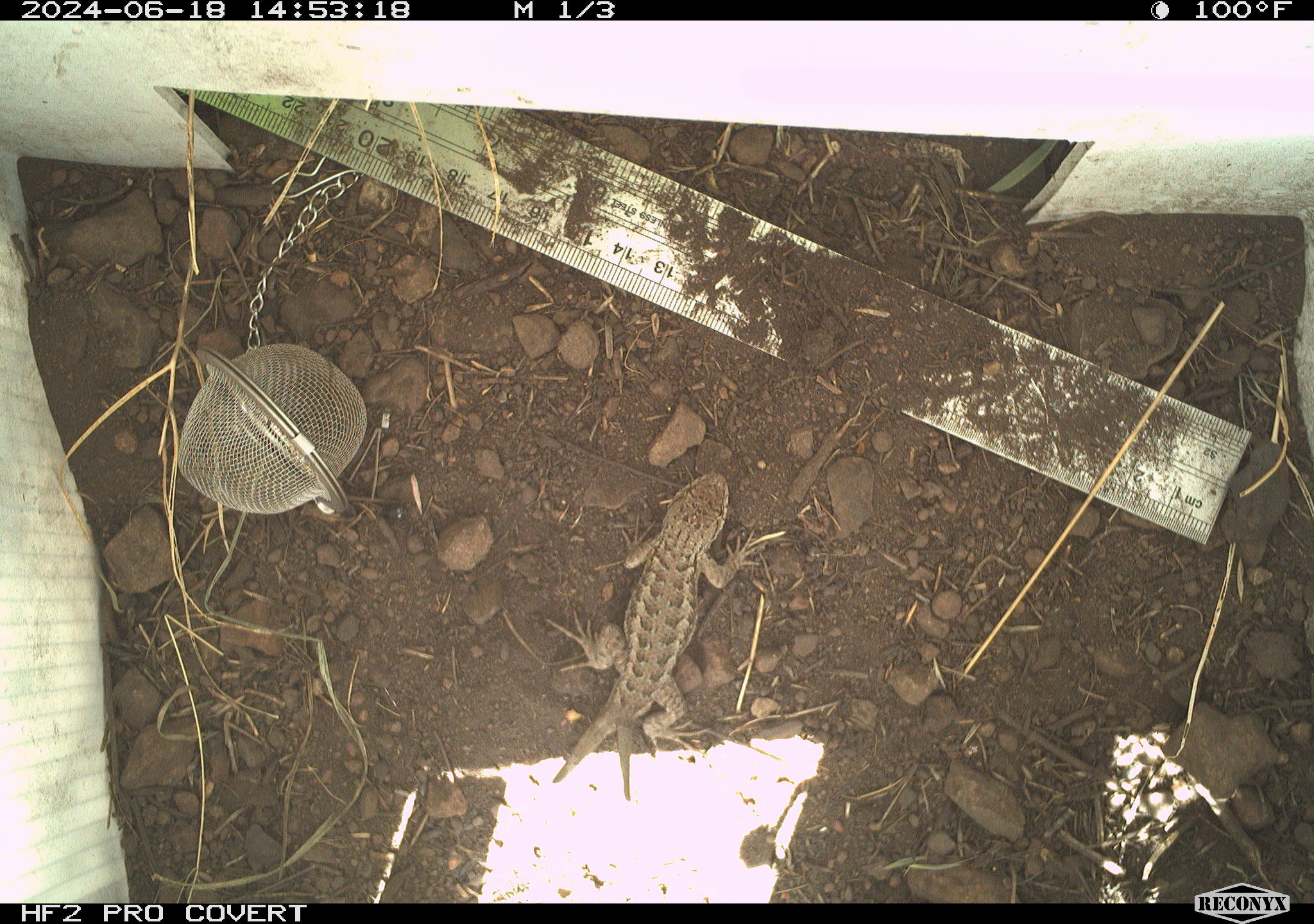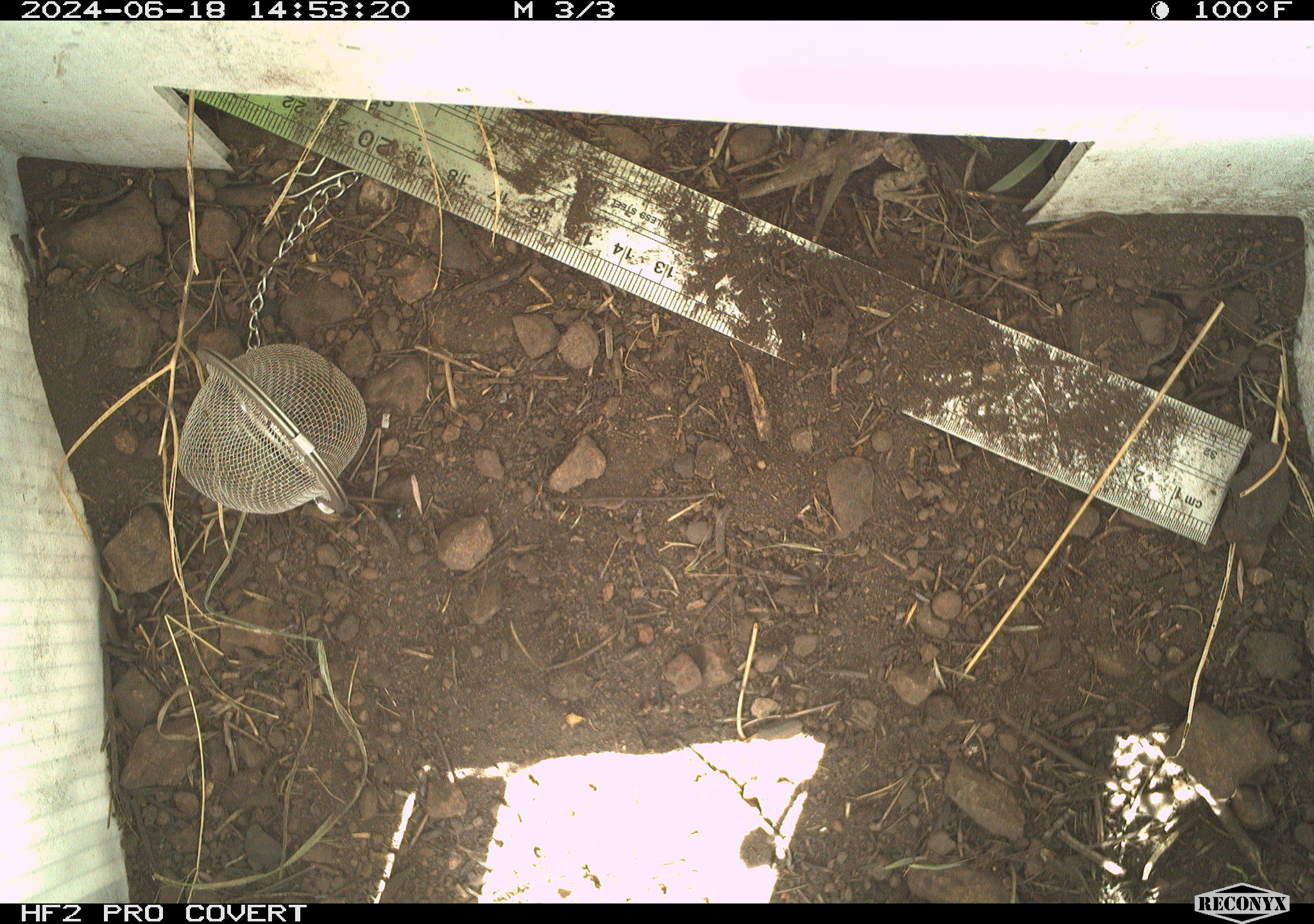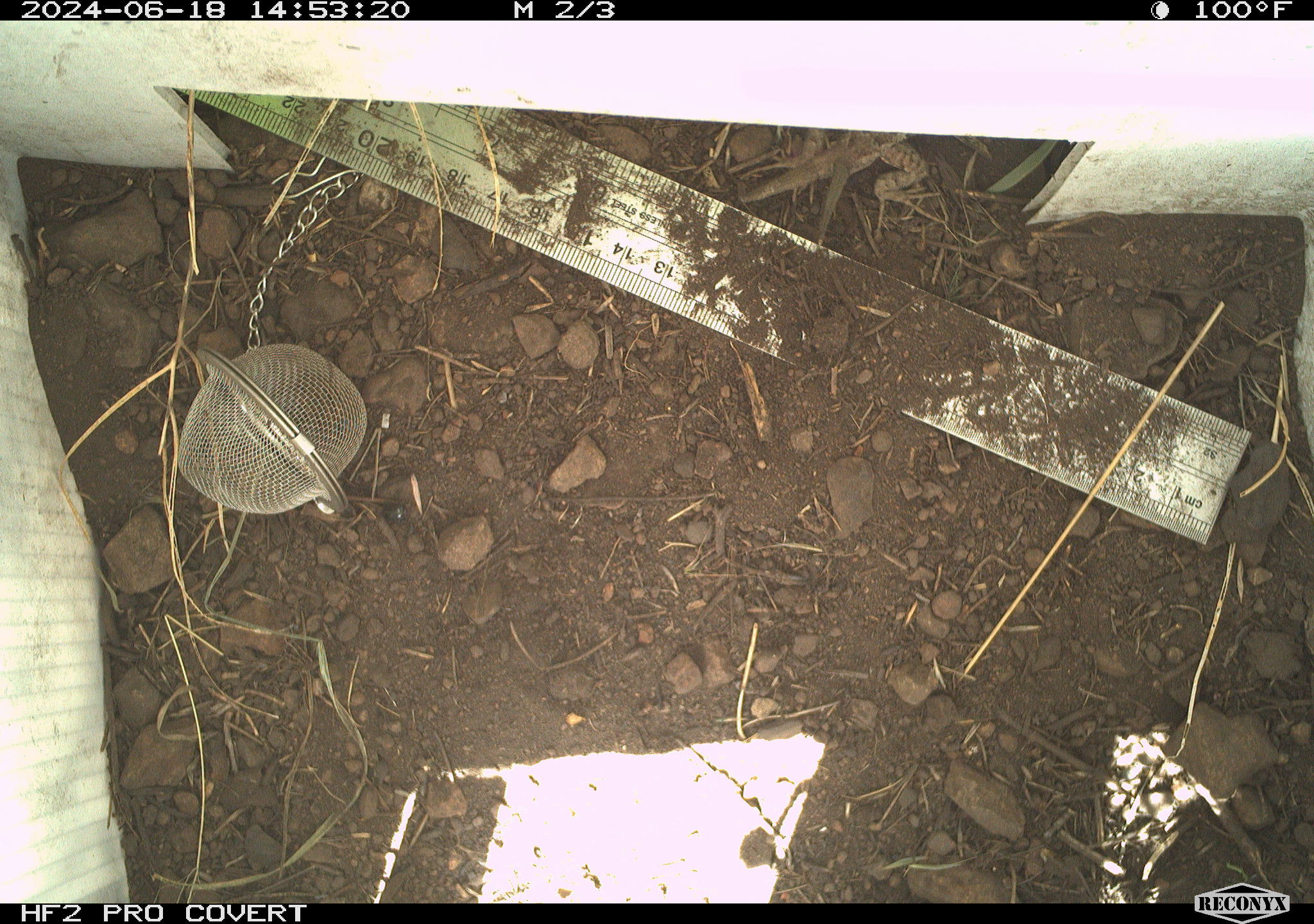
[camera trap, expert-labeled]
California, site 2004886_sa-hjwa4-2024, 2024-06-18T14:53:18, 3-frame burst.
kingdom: Animalia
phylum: Chordata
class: Reptilia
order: Squamata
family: Phrynosomatidae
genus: Sceloporus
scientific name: Sceloporus occidentalis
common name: western fence lizard